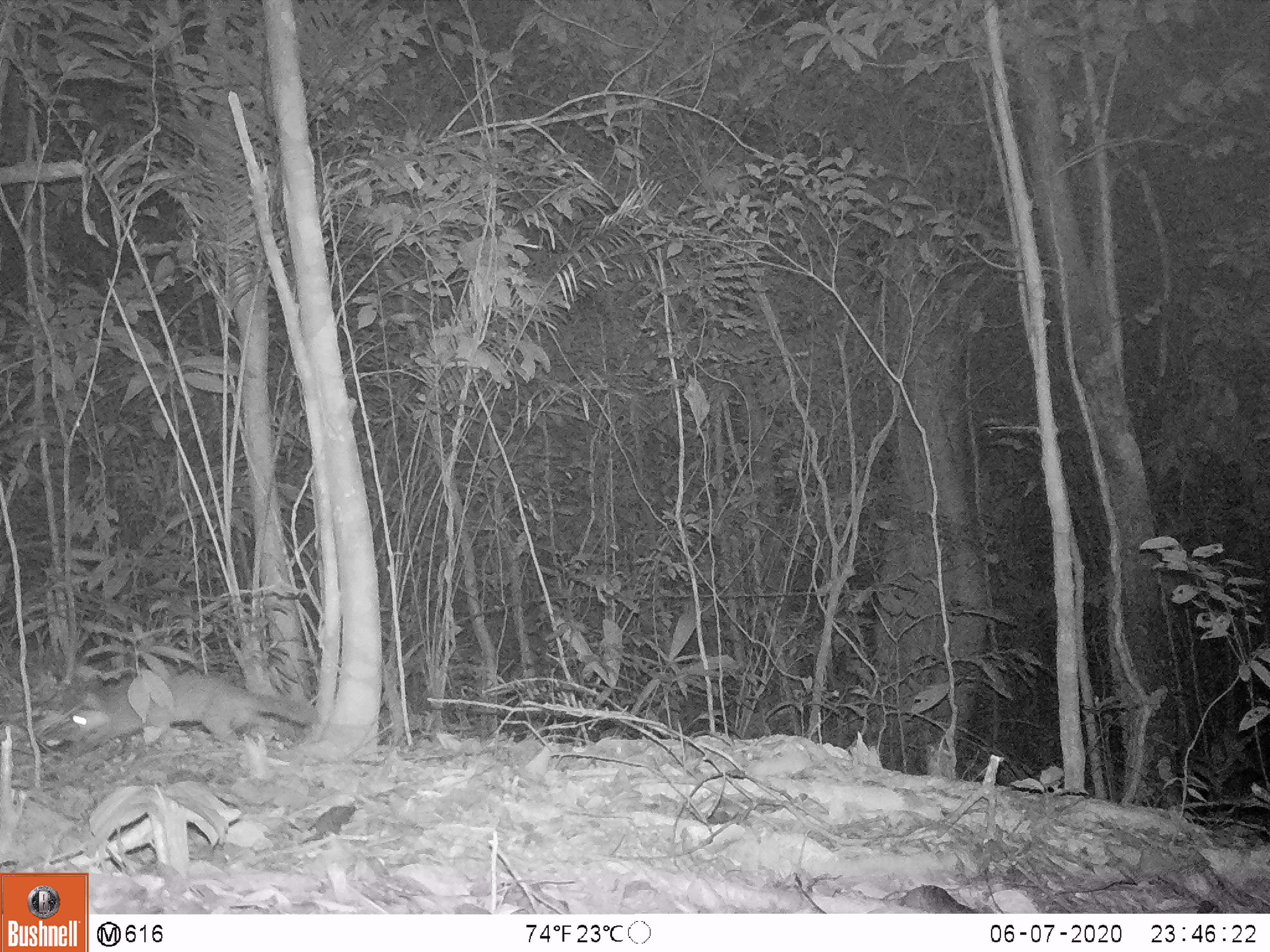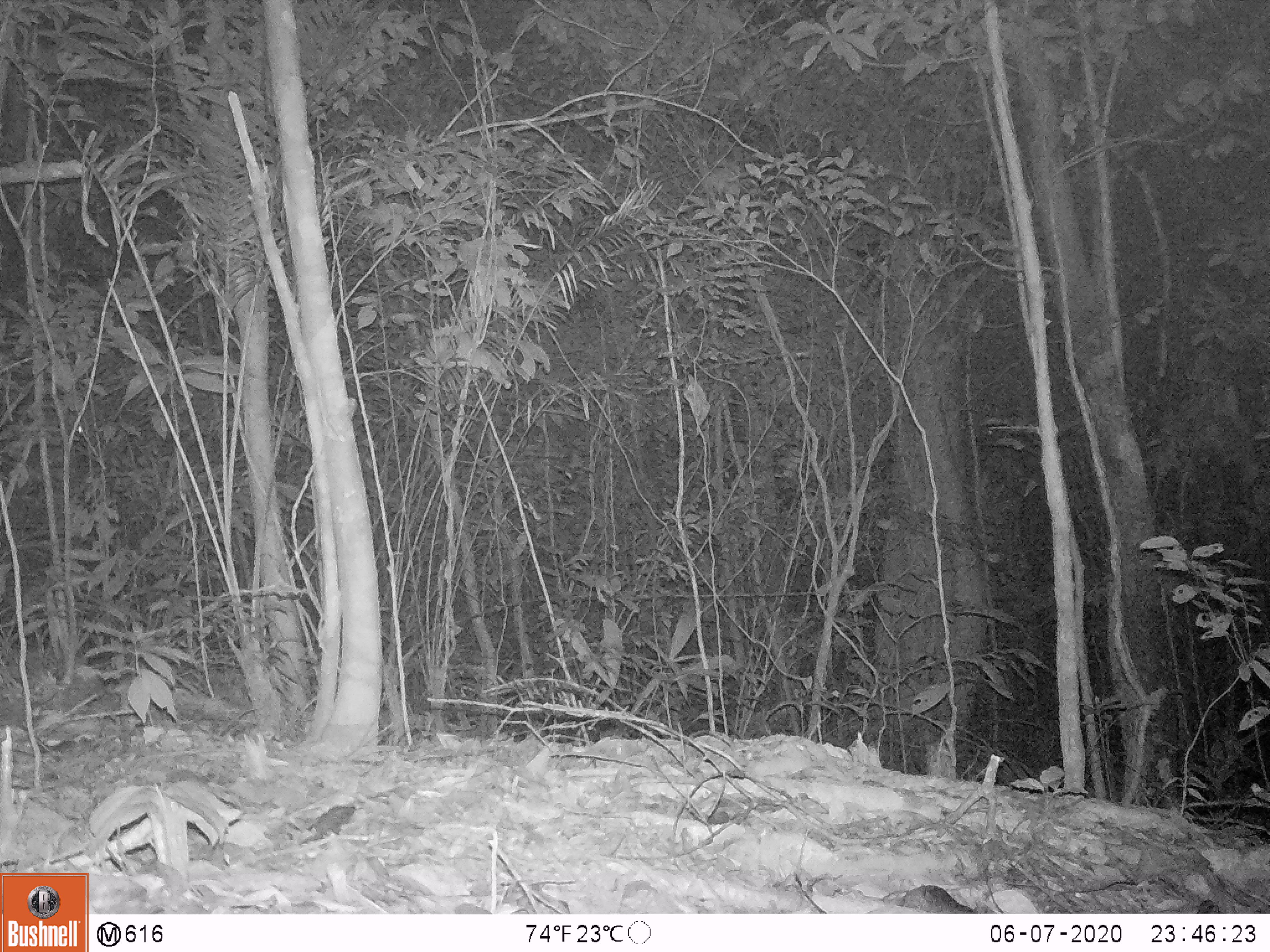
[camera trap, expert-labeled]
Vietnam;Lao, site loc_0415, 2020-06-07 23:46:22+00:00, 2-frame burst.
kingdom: Animalia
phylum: Chordata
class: Mammalia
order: Carnivora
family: Mustelidae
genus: Melogale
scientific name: Melogale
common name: ferret badger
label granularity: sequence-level